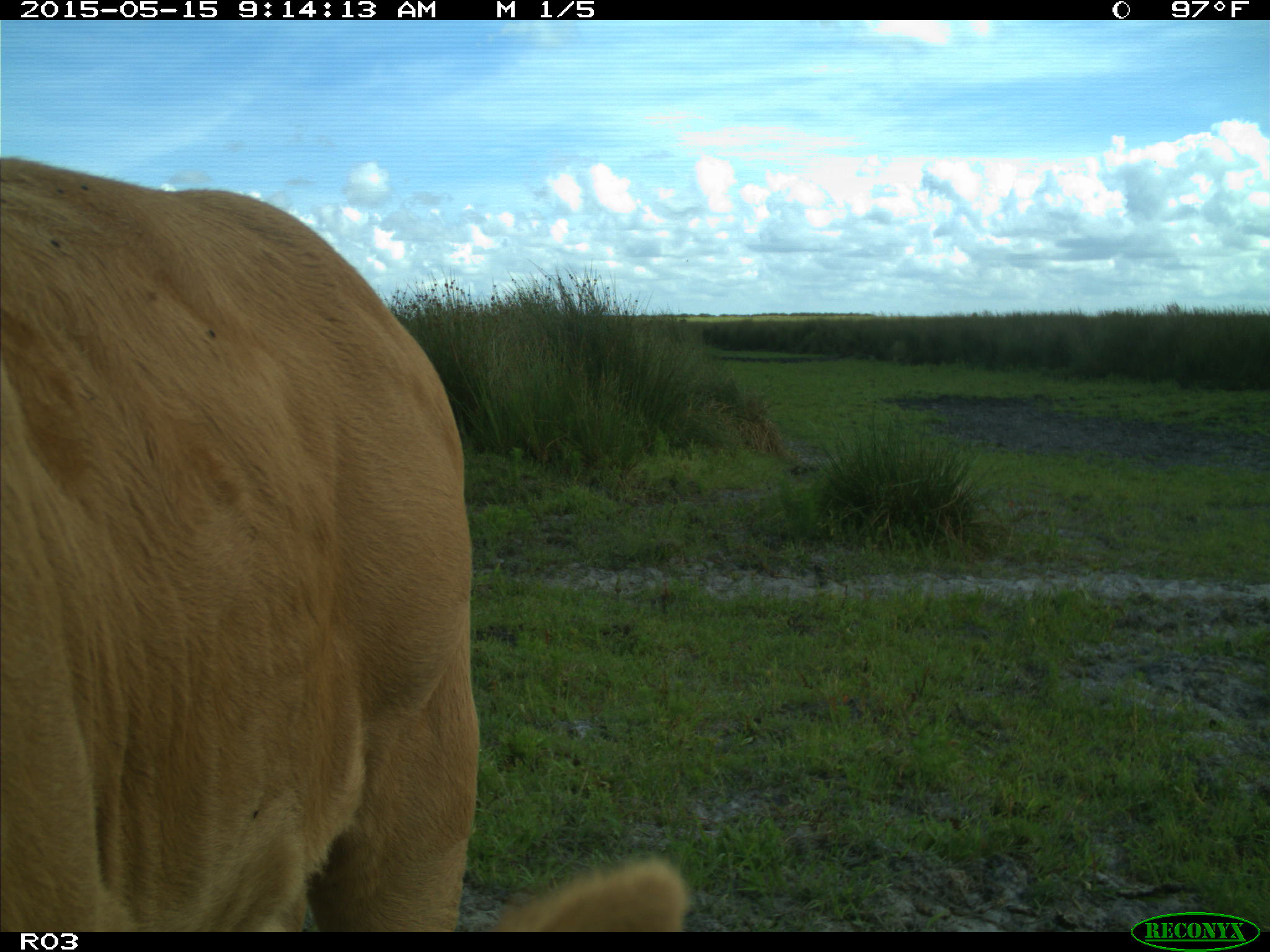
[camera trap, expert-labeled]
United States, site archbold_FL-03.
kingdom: Animalia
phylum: Chordata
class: Mammalia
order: Artiodactyla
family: Bovidae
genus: Bos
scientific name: Bos taurus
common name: domestic cow